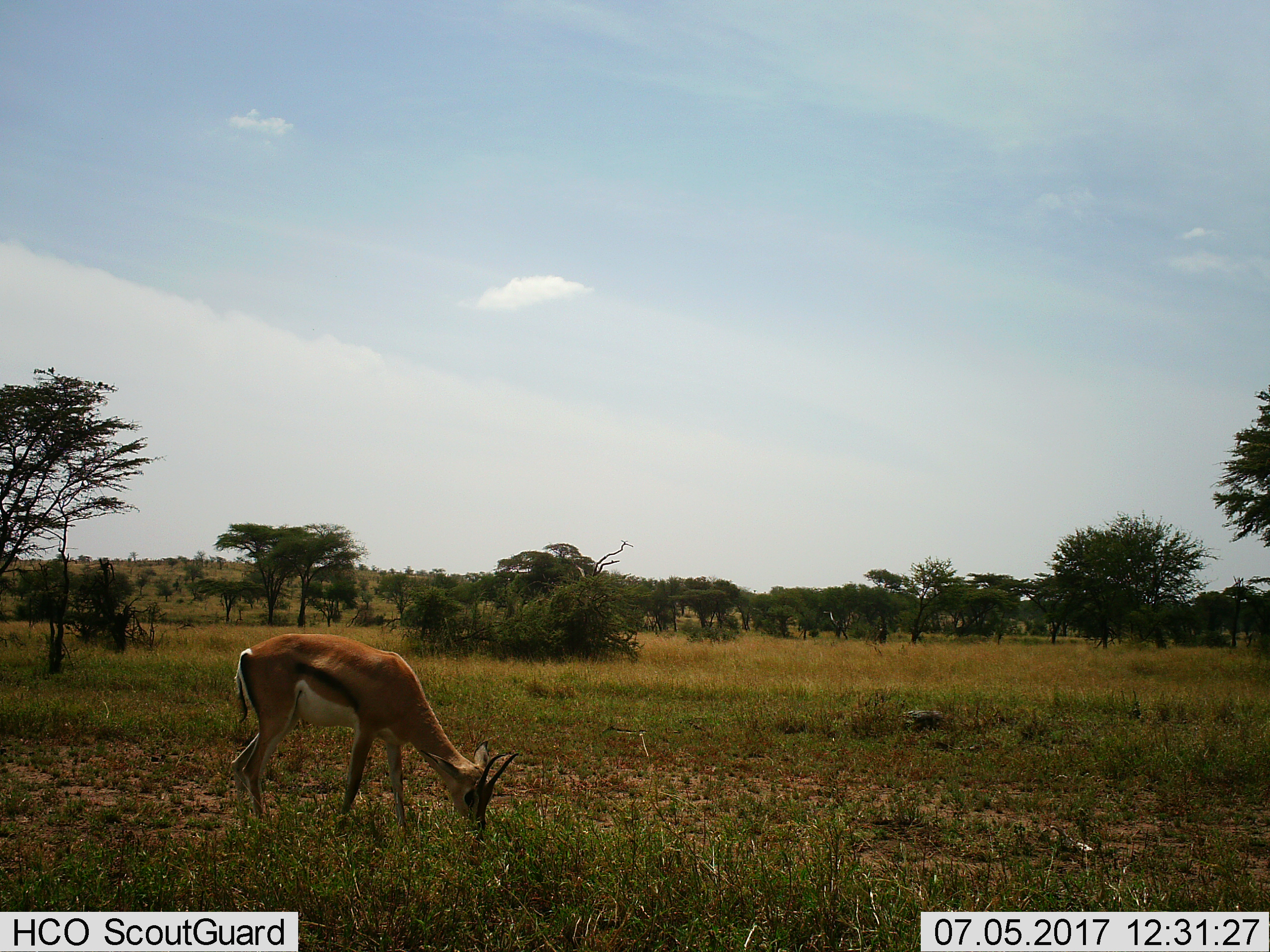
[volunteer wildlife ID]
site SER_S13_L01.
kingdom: Animalia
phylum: Chordata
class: Mammalia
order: Artiodactyla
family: Bovidae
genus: Eudorcas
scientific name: Eudorcas thomsonii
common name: thomson's gazelle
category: gazellethomsons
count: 1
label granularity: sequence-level